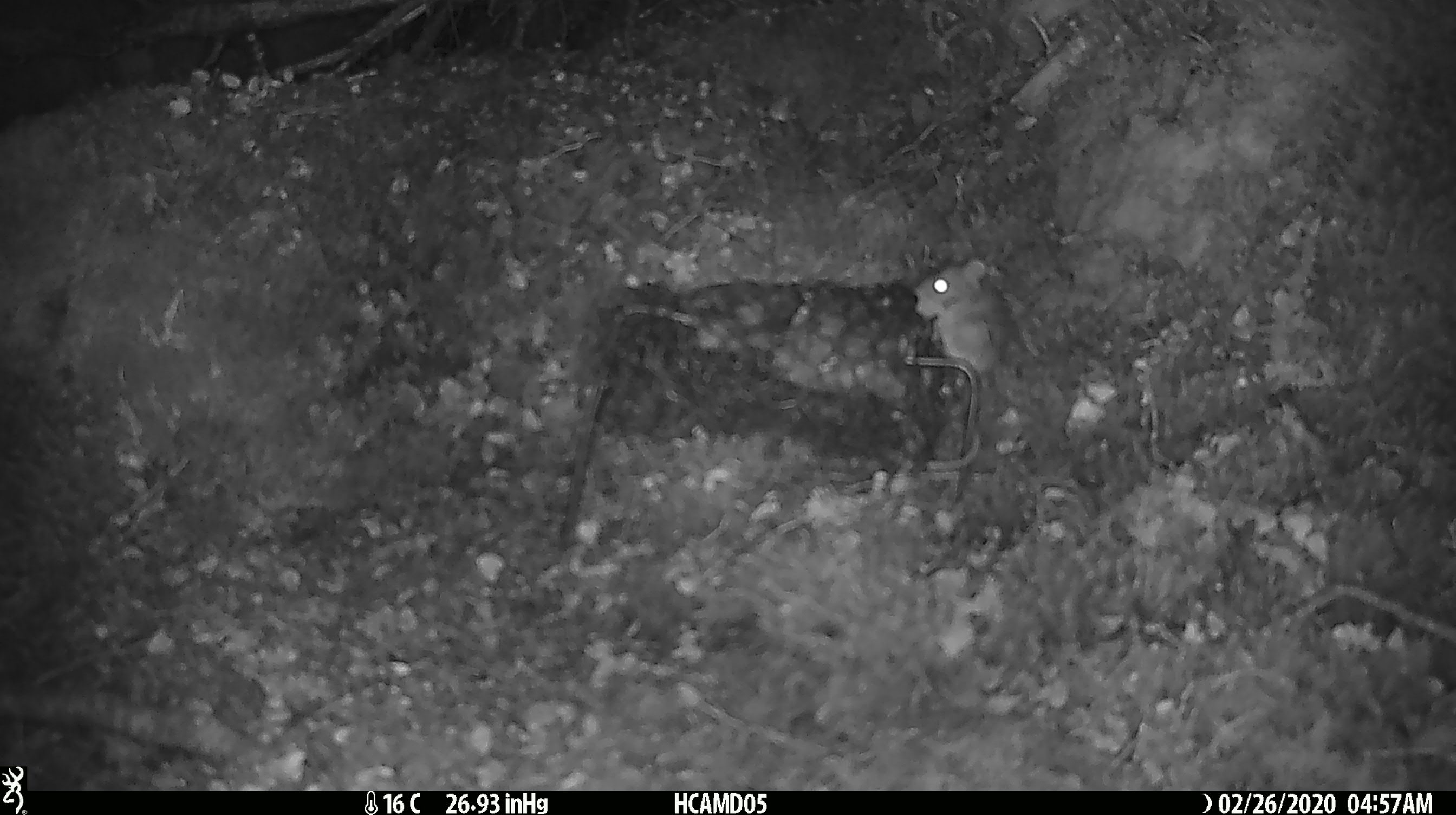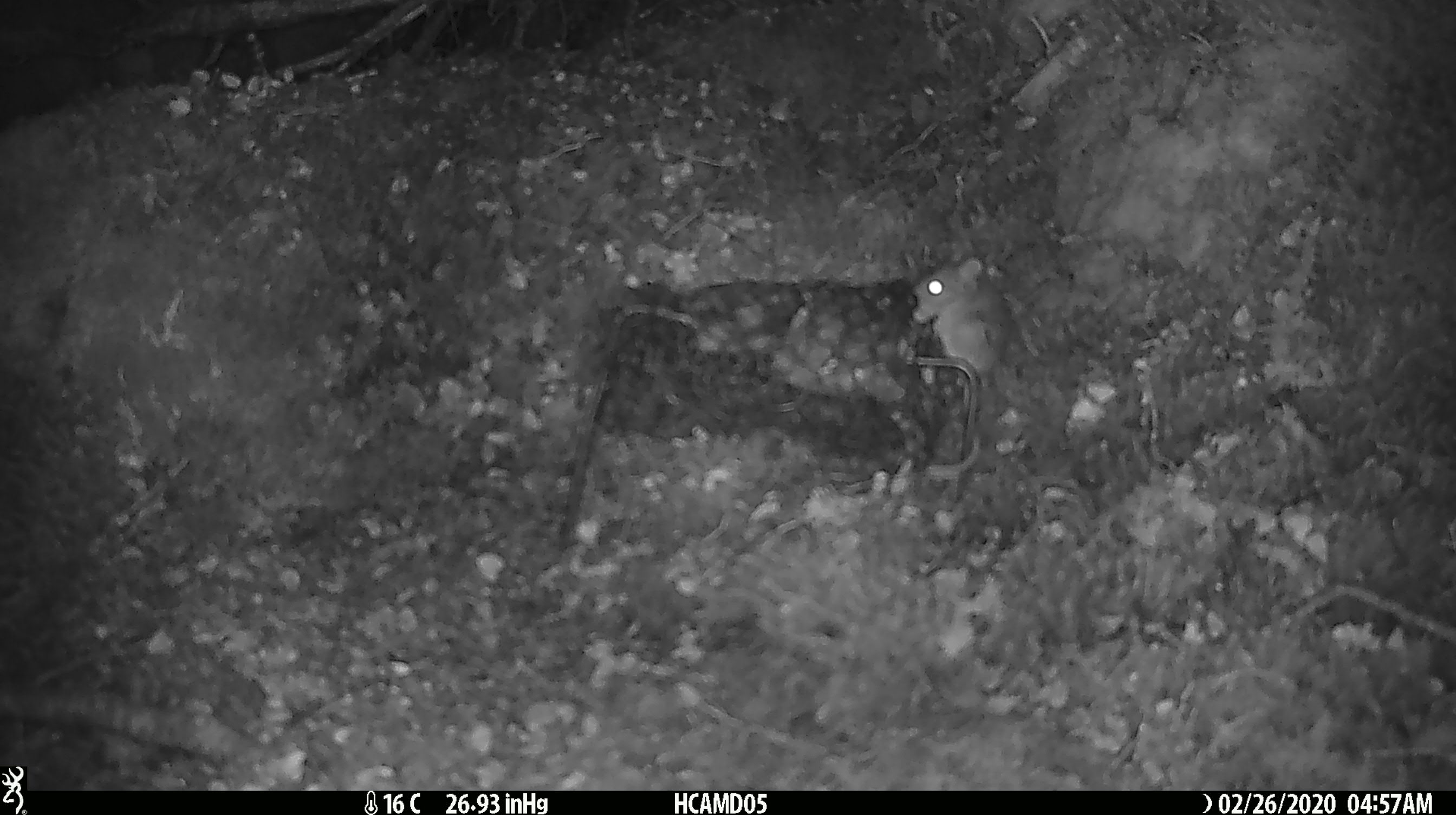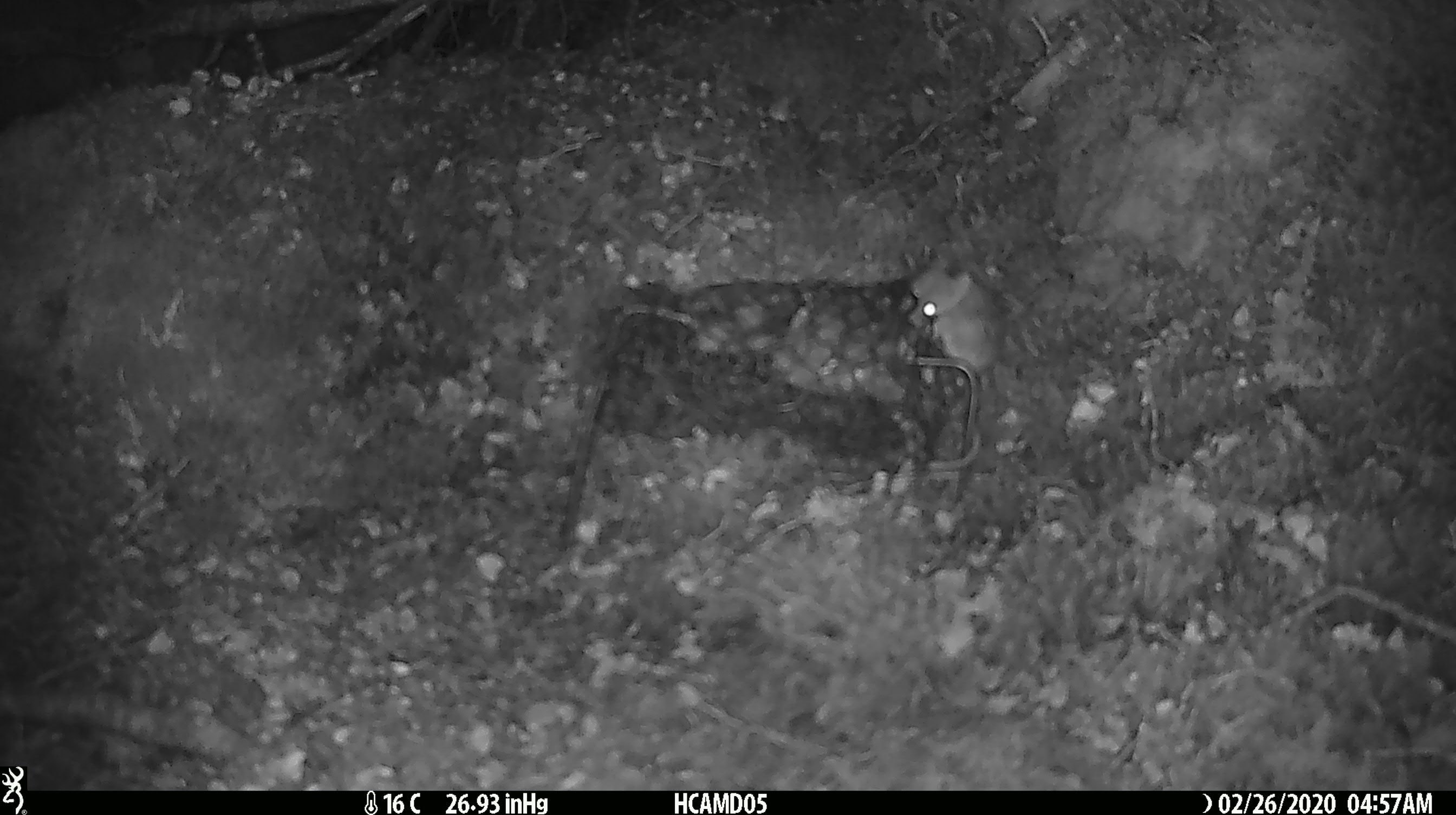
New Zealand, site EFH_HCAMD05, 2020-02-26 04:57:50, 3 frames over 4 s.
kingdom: Animalia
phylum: Chordata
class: Mammalia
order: Rodentia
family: Muridae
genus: Mus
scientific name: Mus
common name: mouse